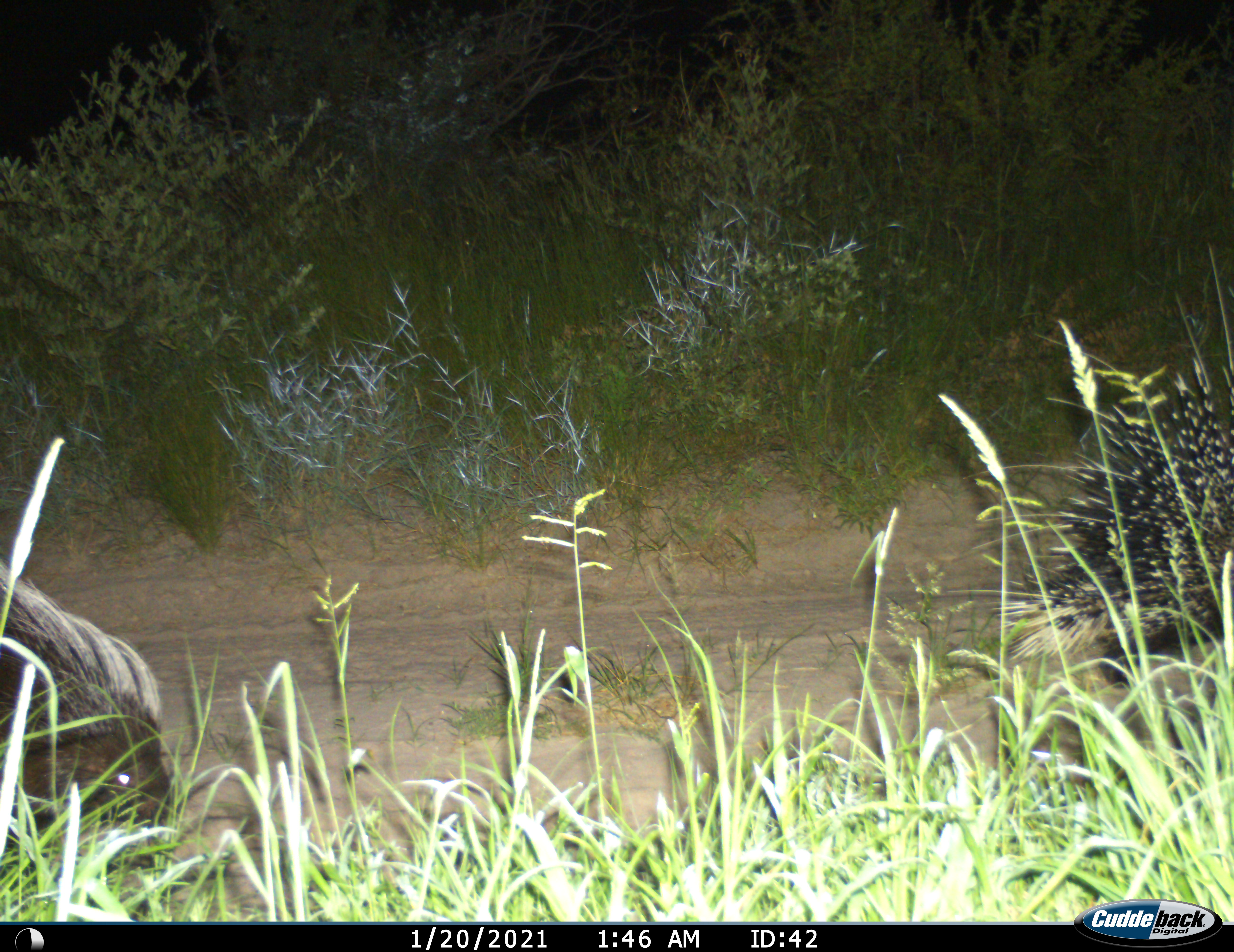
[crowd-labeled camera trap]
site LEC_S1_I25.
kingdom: Animalia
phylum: Chordata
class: Mammalia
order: Rodentia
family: Hystricidae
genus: Hystrix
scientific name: Hystrix cristata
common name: crested porcupine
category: porcupine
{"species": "porcupine (crested porcupine) (Hystrix cristata)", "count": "2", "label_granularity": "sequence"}